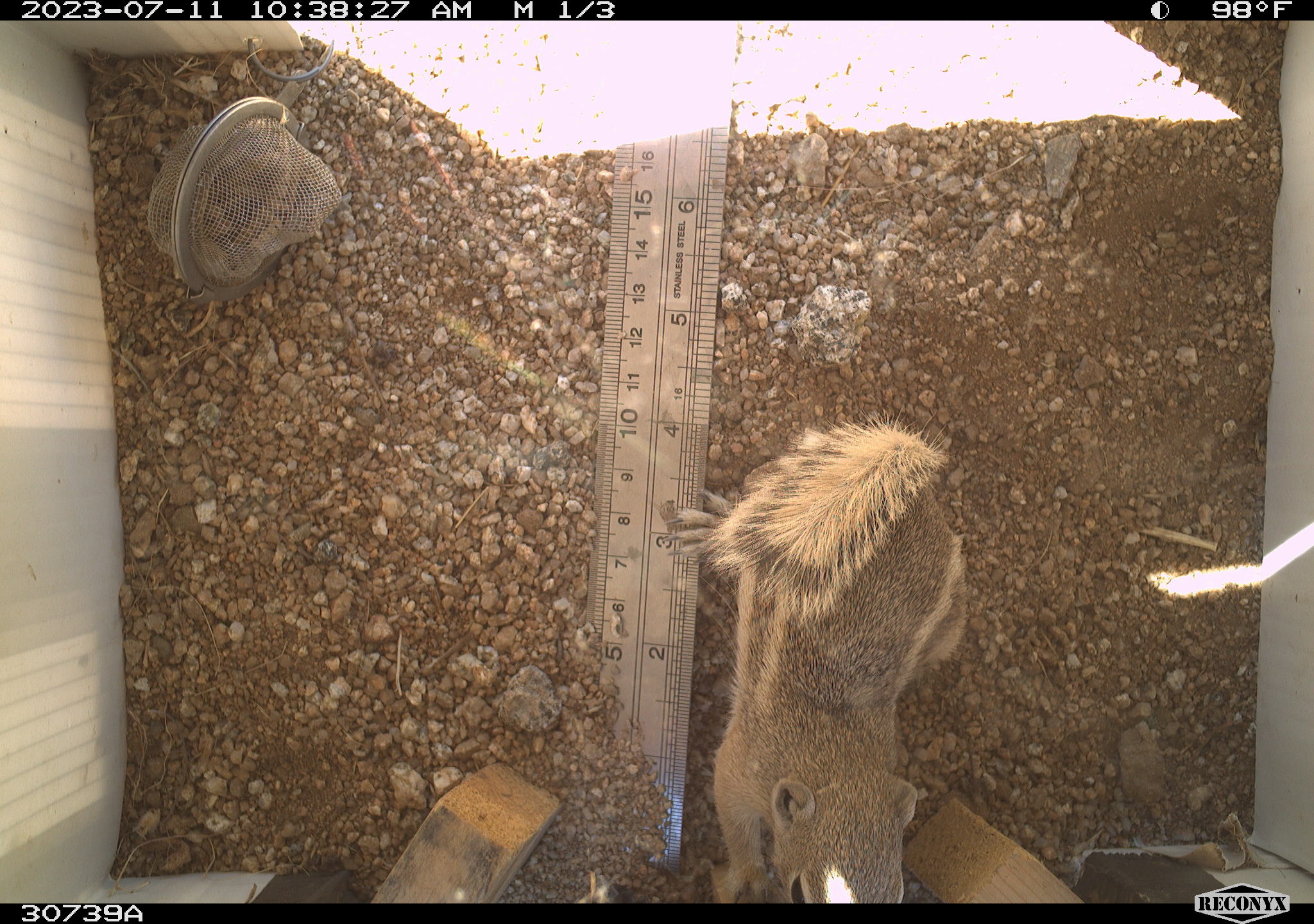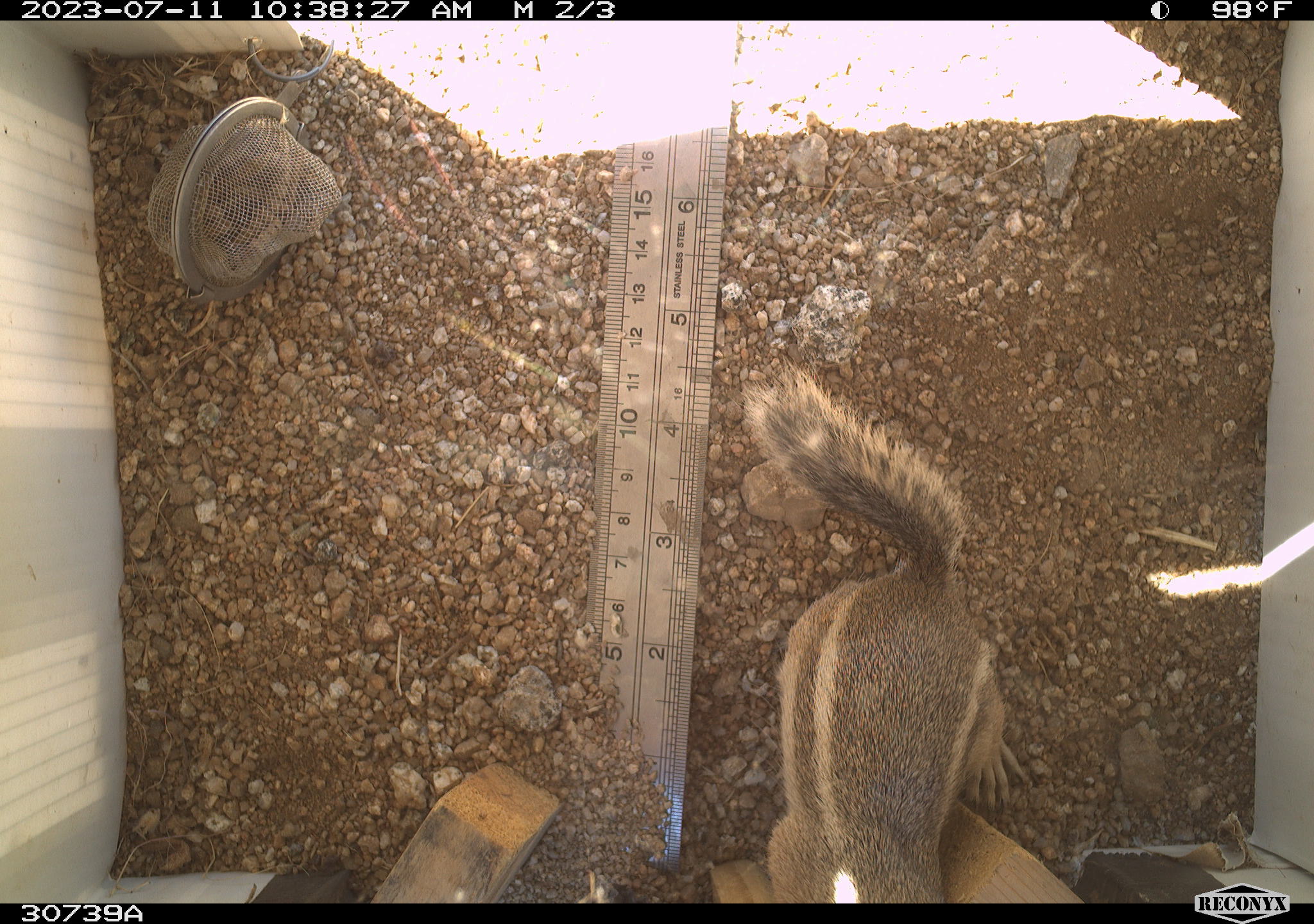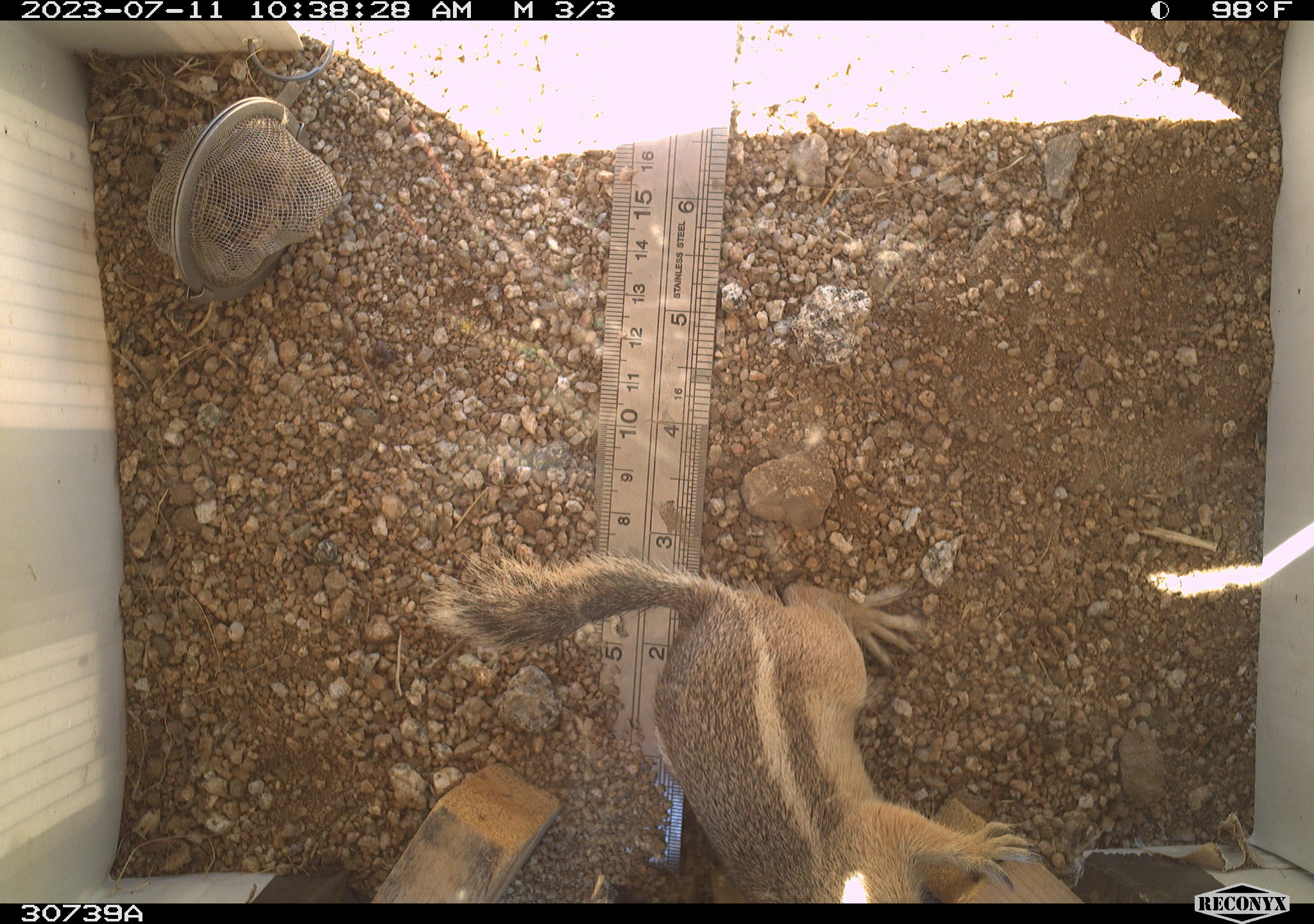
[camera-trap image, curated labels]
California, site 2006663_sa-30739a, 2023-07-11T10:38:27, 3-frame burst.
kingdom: Animalia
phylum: Chordata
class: Mammalia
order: Rodentia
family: Sciuridae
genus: Ammospermophilus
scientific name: Ammospermophilus leucurus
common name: white-tailed antelope squirrel